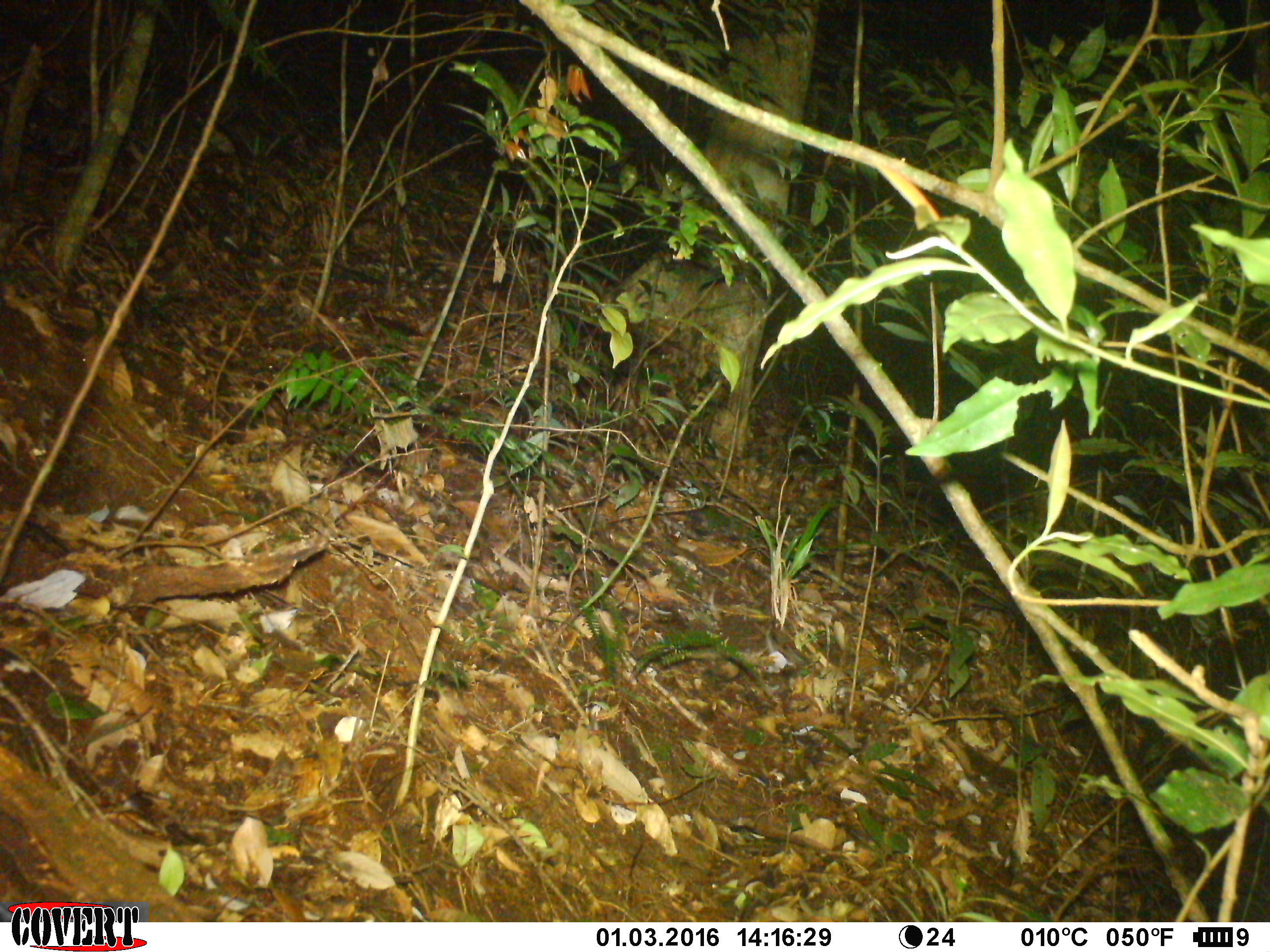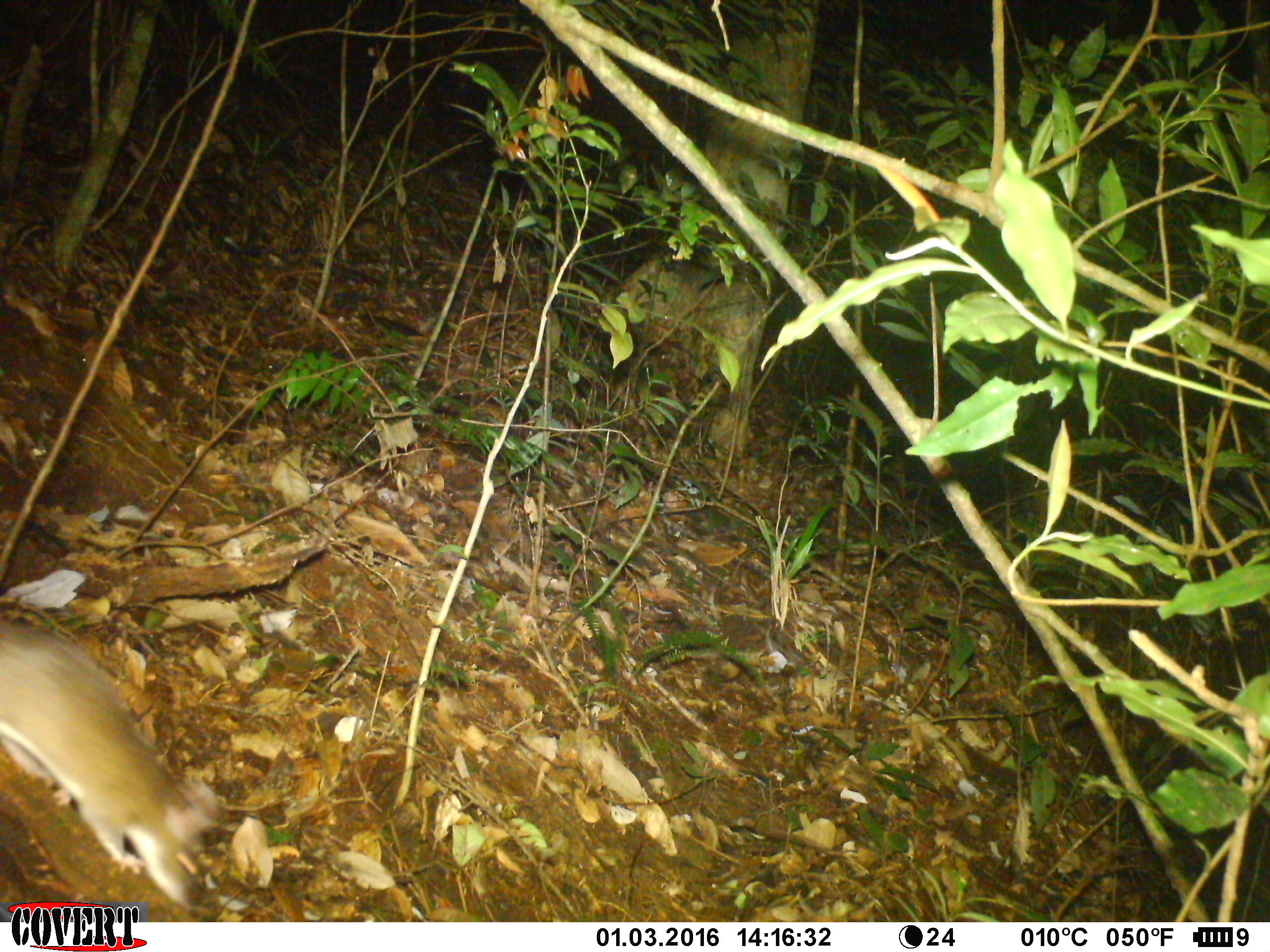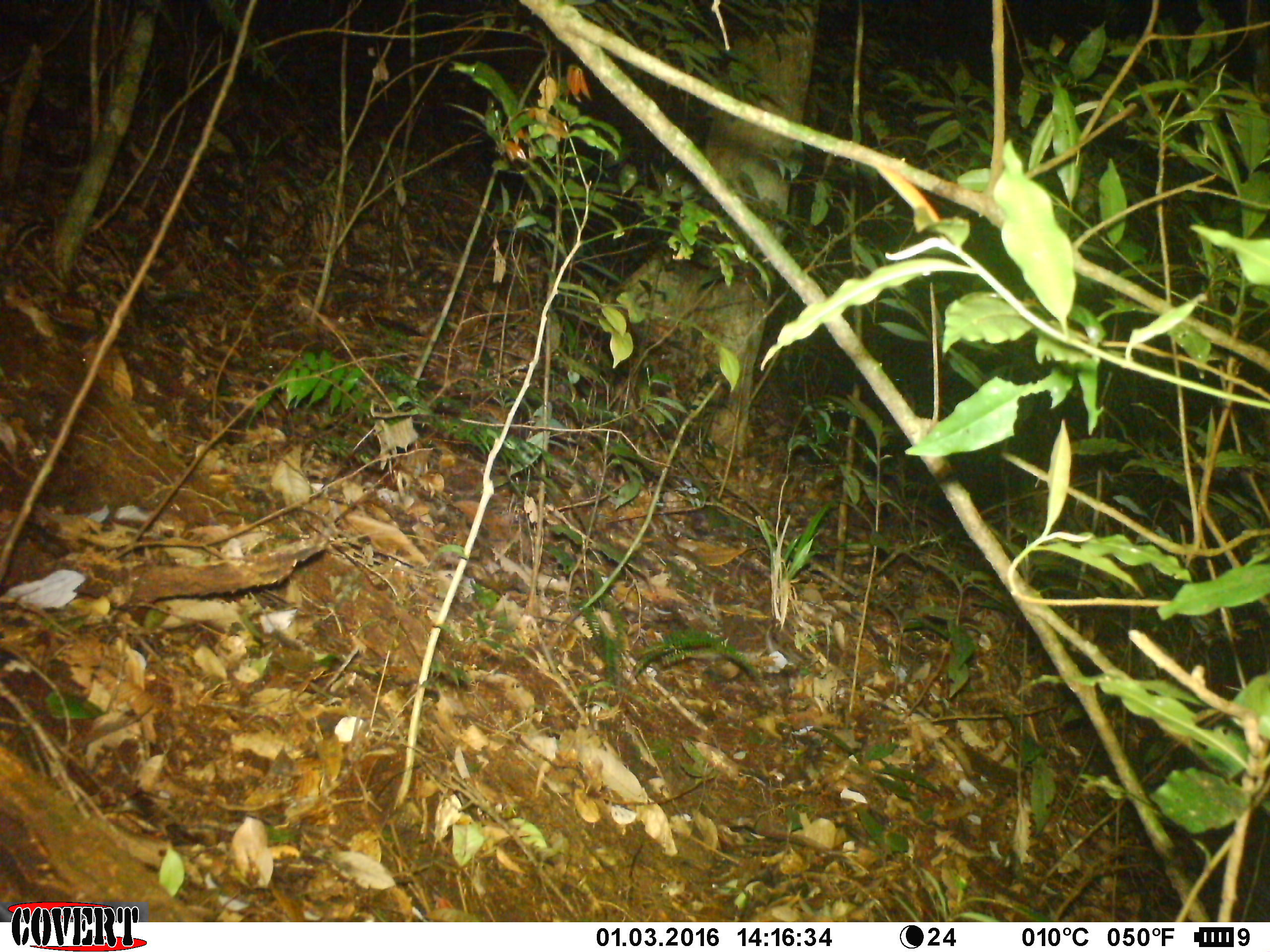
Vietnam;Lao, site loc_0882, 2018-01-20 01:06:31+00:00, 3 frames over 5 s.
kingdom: Animalia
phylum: Chordata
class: Mammalia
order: Rodentia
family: Muridae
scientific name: Muridae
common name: old-world mice and rats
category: unidentified murid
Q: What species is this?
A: Unidentified murid (old-world mice and rats) (Muridae).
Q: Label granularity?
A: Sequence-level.